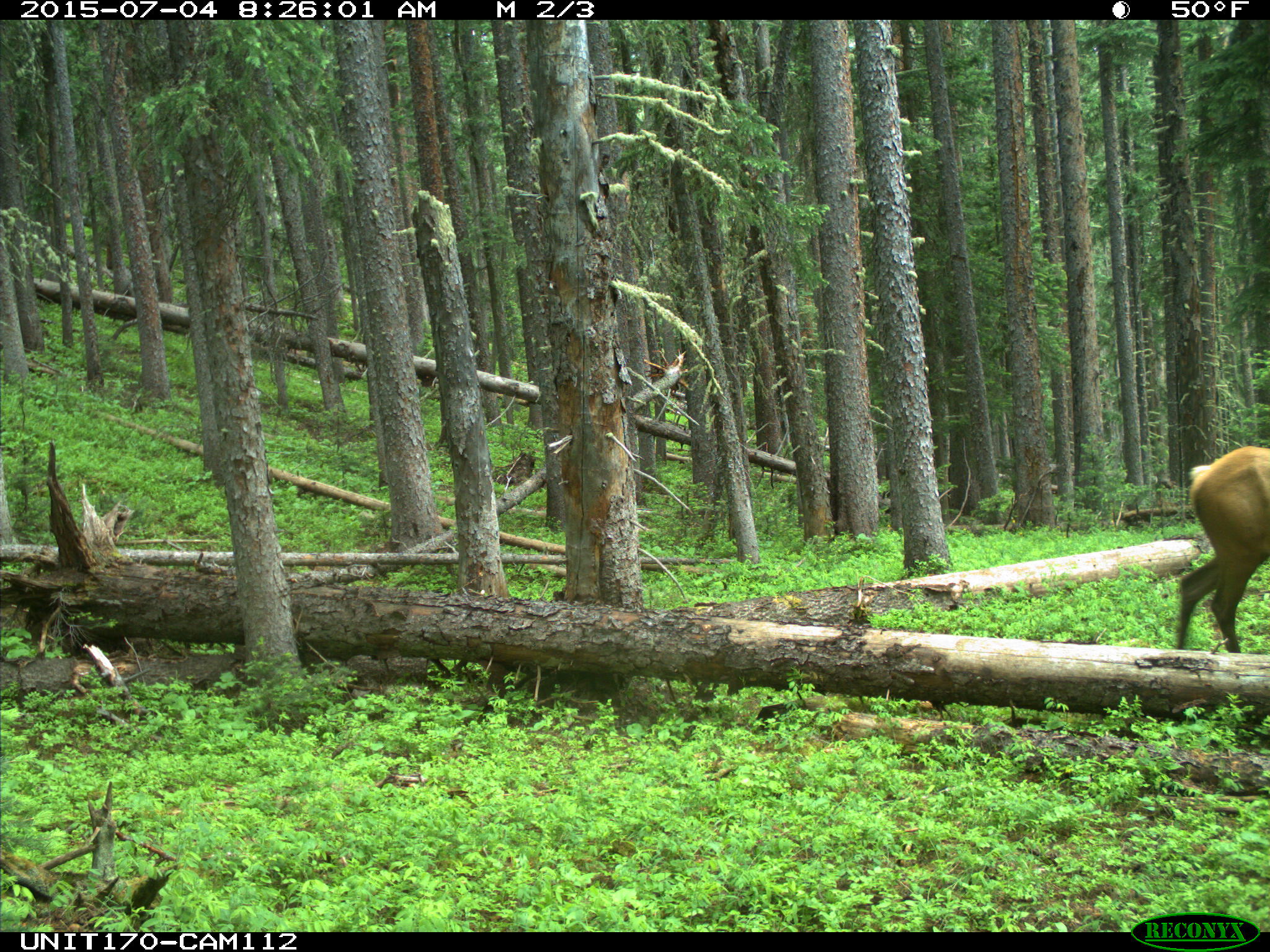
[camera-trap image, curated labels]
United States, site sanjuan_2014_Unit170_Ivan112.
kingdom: Animalia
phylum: Chordata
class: Mammalia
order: Artiodactyla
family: Cervidae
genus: Cervus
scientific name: Cervus elaphus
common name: red deer